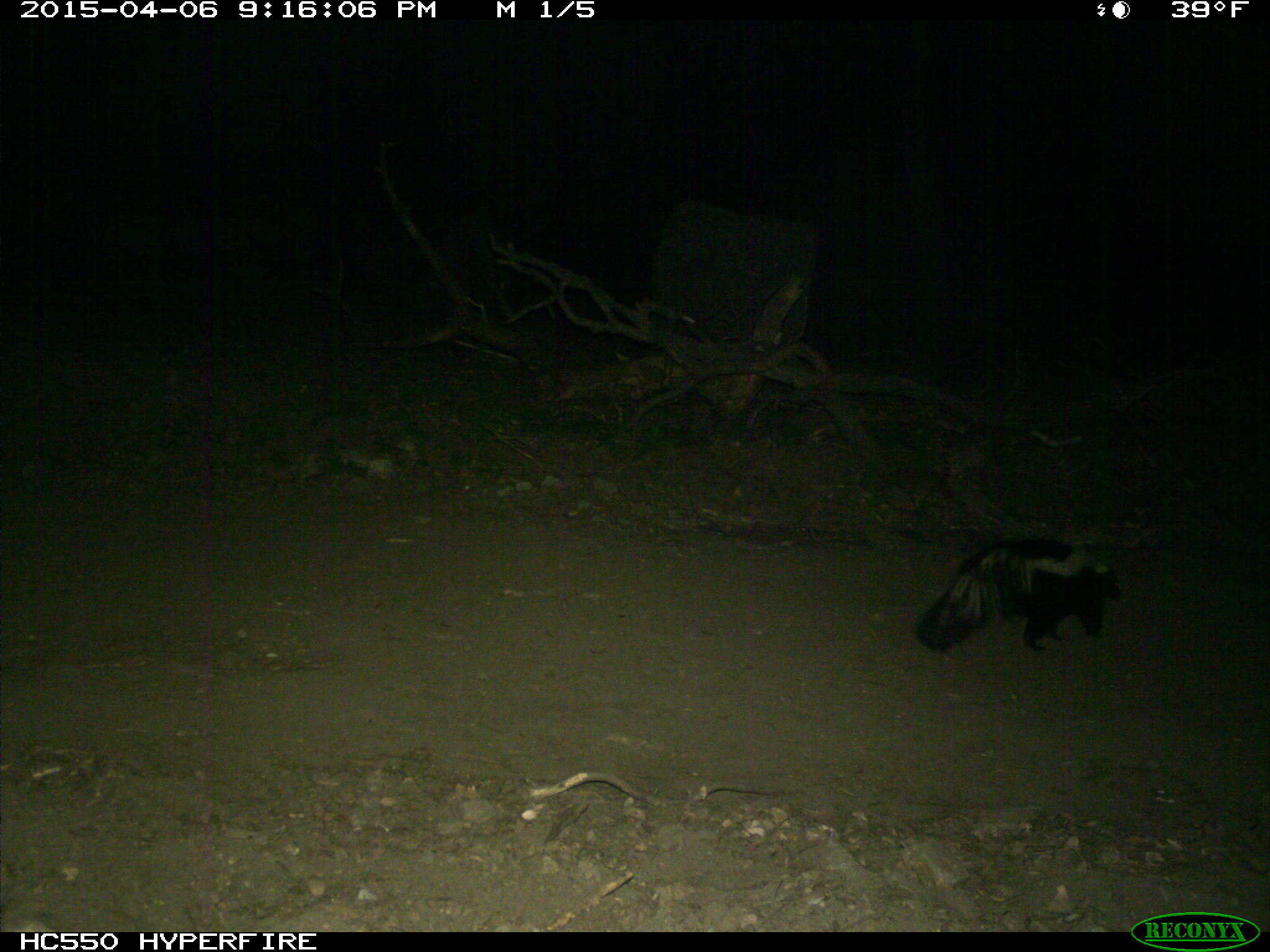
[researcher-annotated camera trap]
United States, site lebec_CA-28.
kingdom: Animalia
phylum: Chordata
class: Mammalia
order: Carnivora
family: Mephitidae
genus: Mephitis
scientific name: Mephitis mephitis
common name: striped skunk